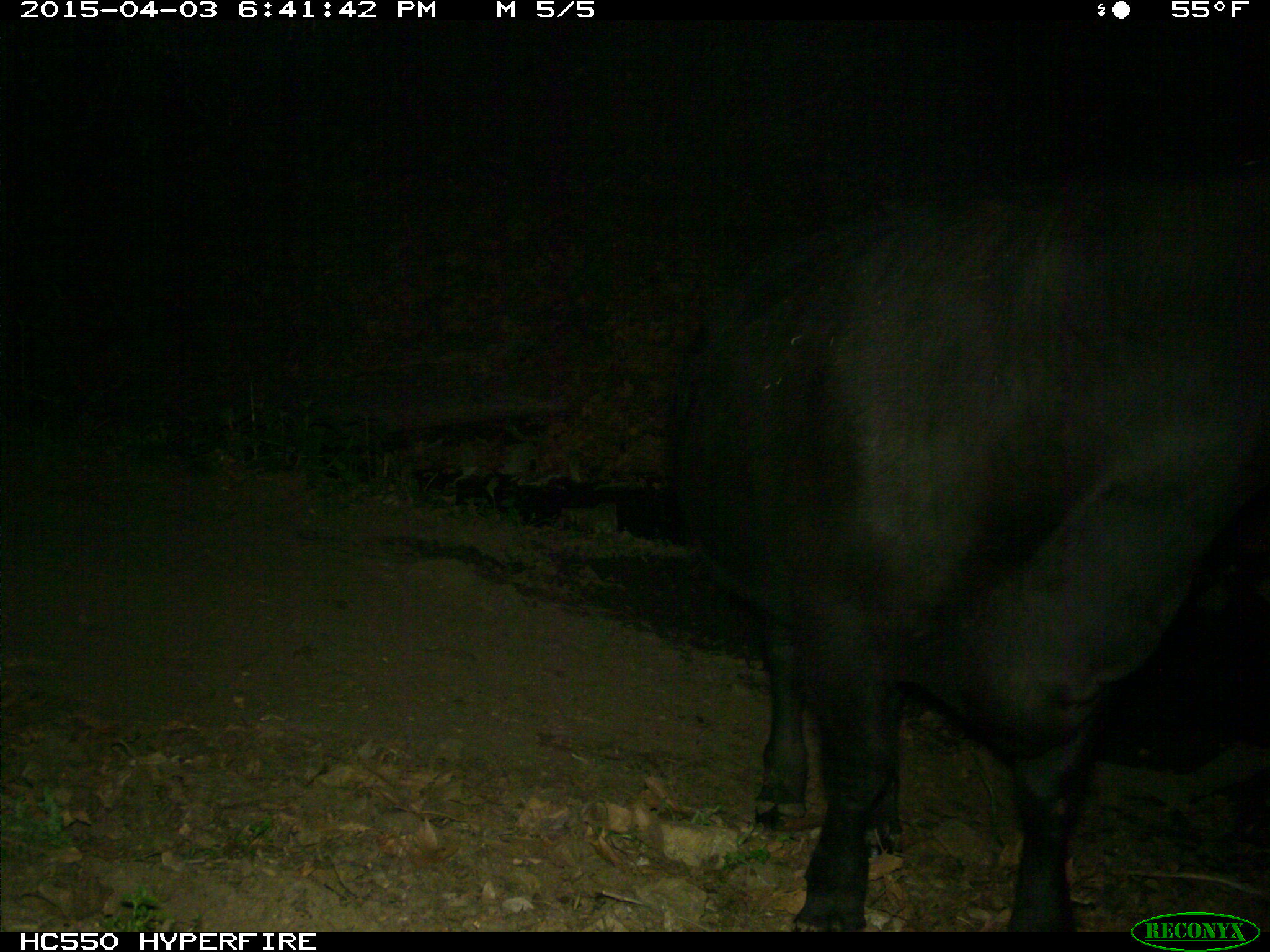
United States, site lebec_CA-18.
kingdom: Animalia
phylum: Chordata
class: Mammalia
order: Artiodactyla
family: Bovidae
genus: Bos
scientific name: Bos taurus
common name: domestic cow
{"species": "Bos taurus (domestic cow)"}